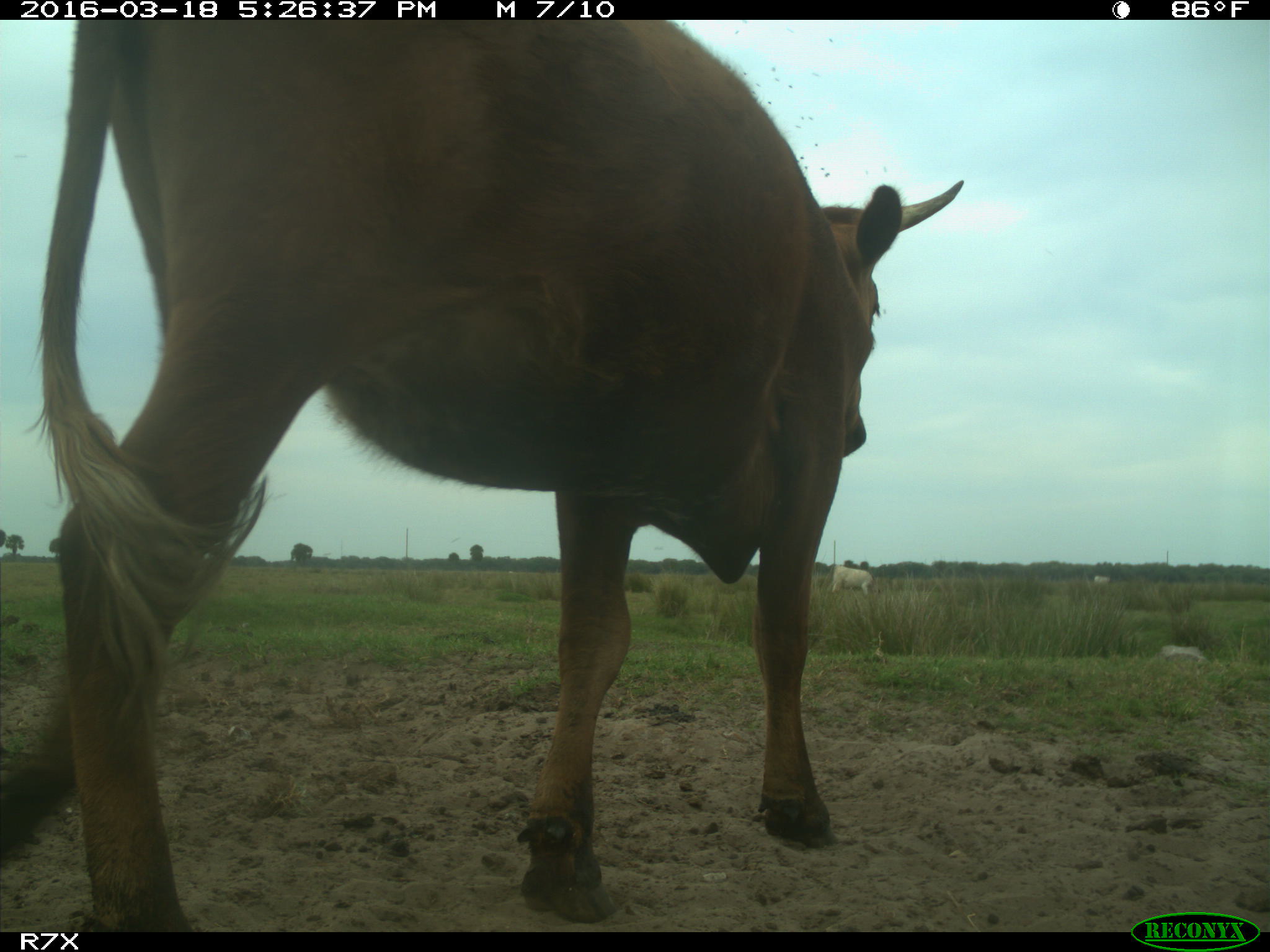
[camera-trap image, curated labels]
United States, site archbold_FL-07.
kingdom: Animalia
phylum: Chordata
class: Mammalia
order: Artiodactyla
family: Bovidae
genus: Bos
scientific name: Bos taurus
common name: domestic cow